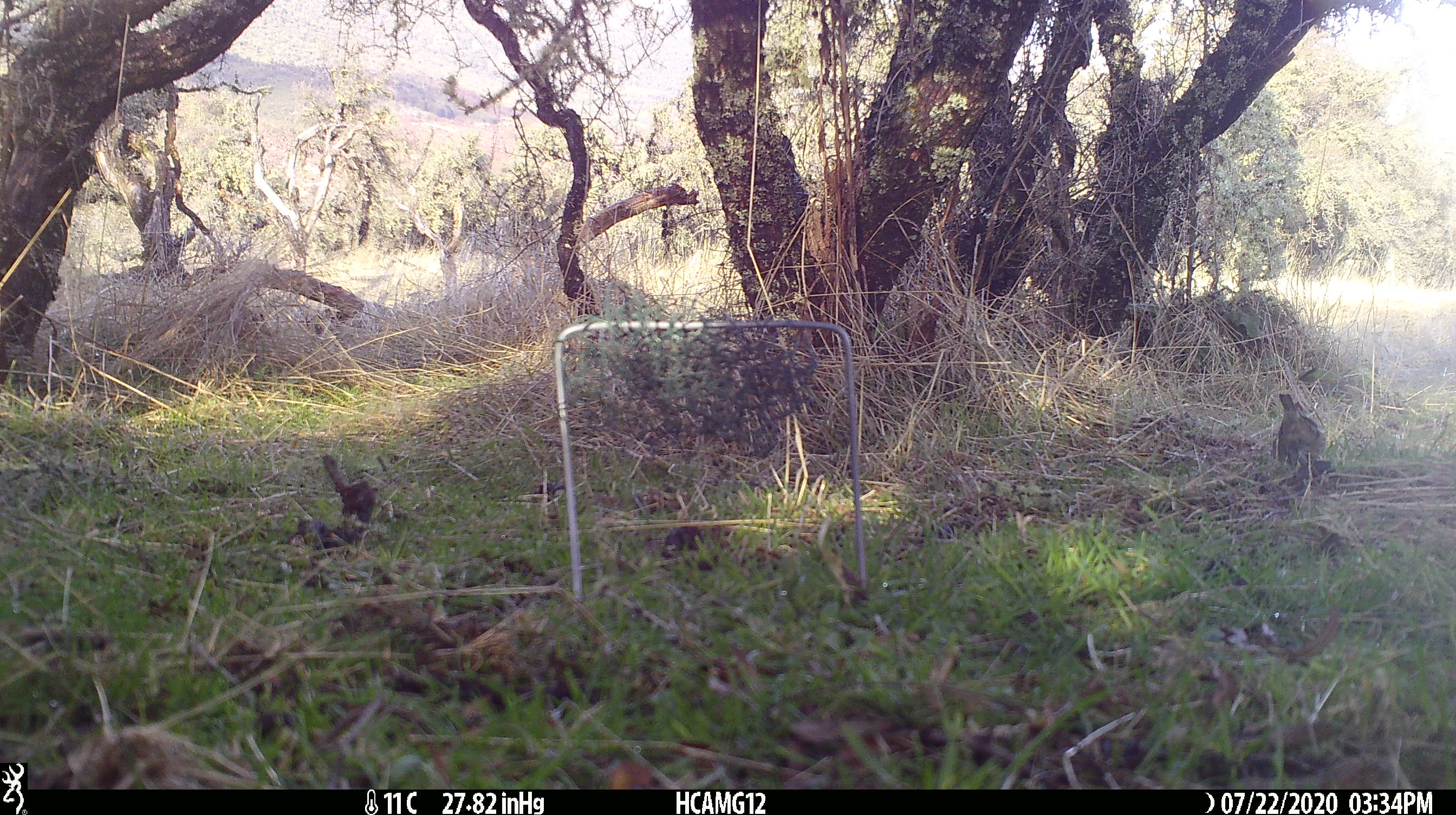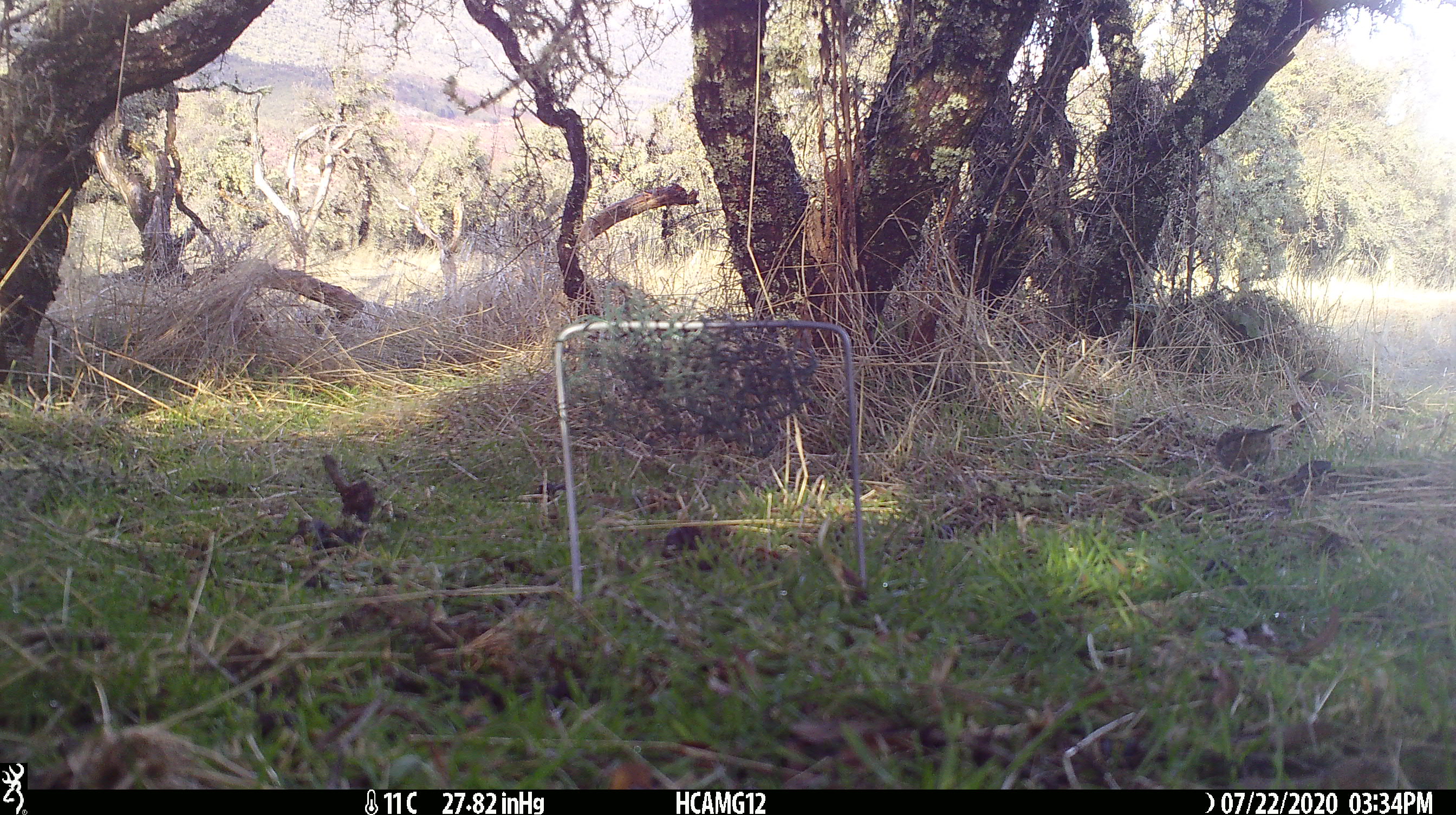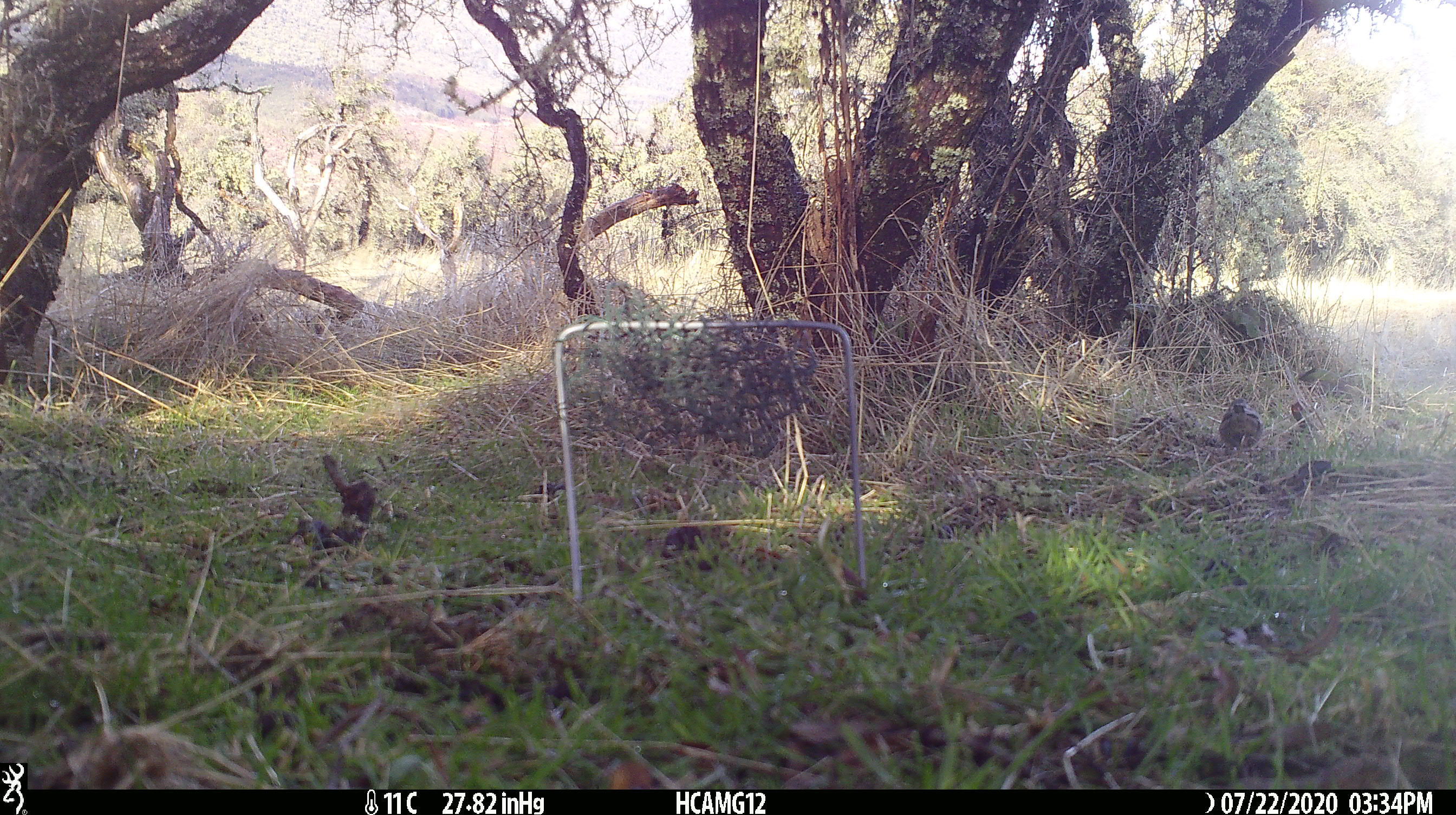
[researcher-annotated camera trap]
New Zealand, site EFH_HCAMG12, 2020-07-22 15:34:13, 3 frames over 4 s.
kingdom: Animalia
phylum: Chordata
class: Aves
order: Passeriformes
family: Prunellidae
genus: Prunella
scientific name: Prunella modularis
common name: dunnock